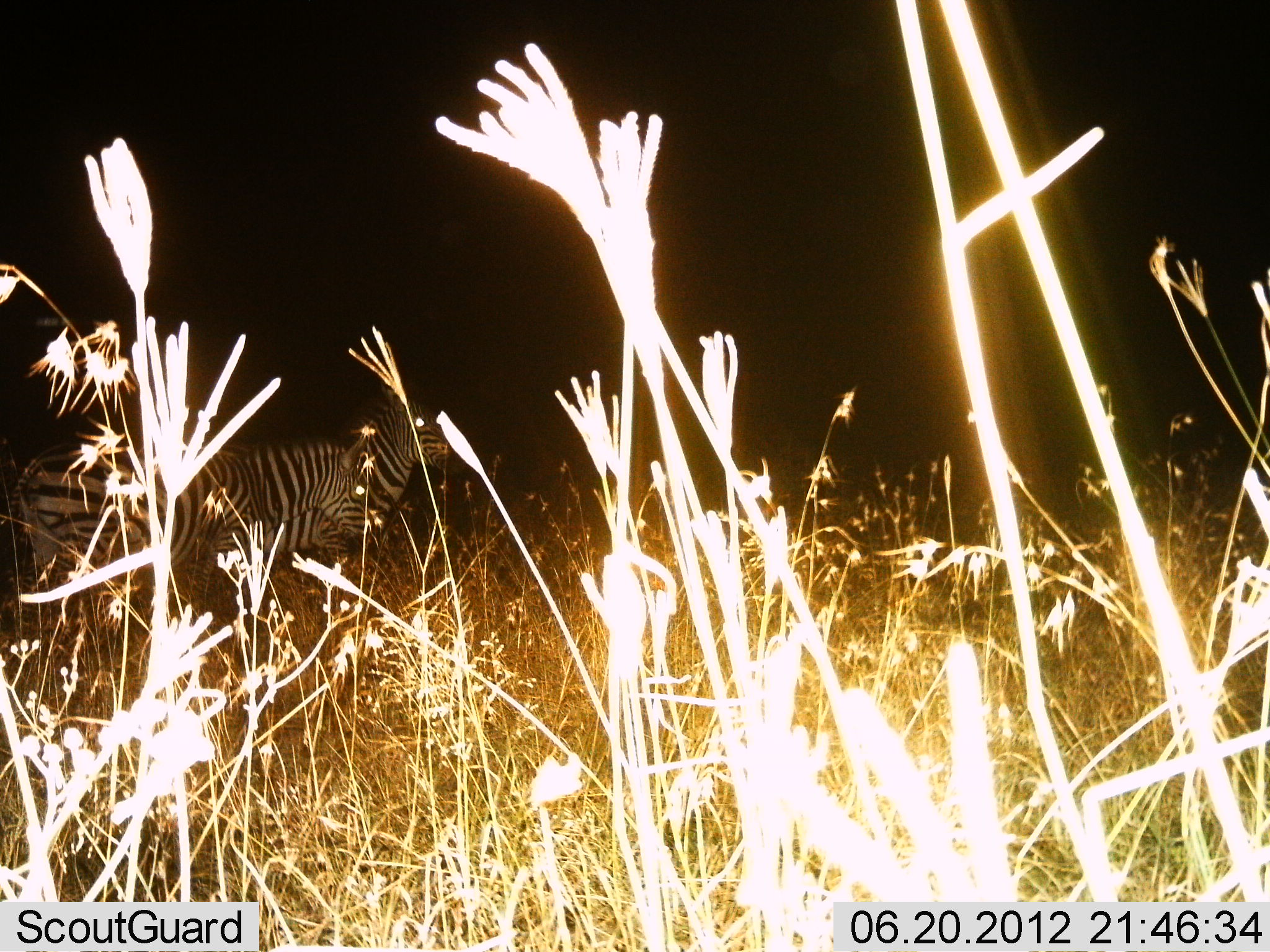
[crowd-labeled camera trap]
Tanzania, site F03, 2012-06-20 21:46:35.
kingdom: Animalia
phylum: Chordata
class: Mammalia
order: Perissodactyla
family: Equidae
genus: Equus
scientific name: Equus quagga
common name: plains zebra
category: zebra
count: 2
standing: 70%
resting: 0%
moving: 40%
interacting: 0%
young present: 0%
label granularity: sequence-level